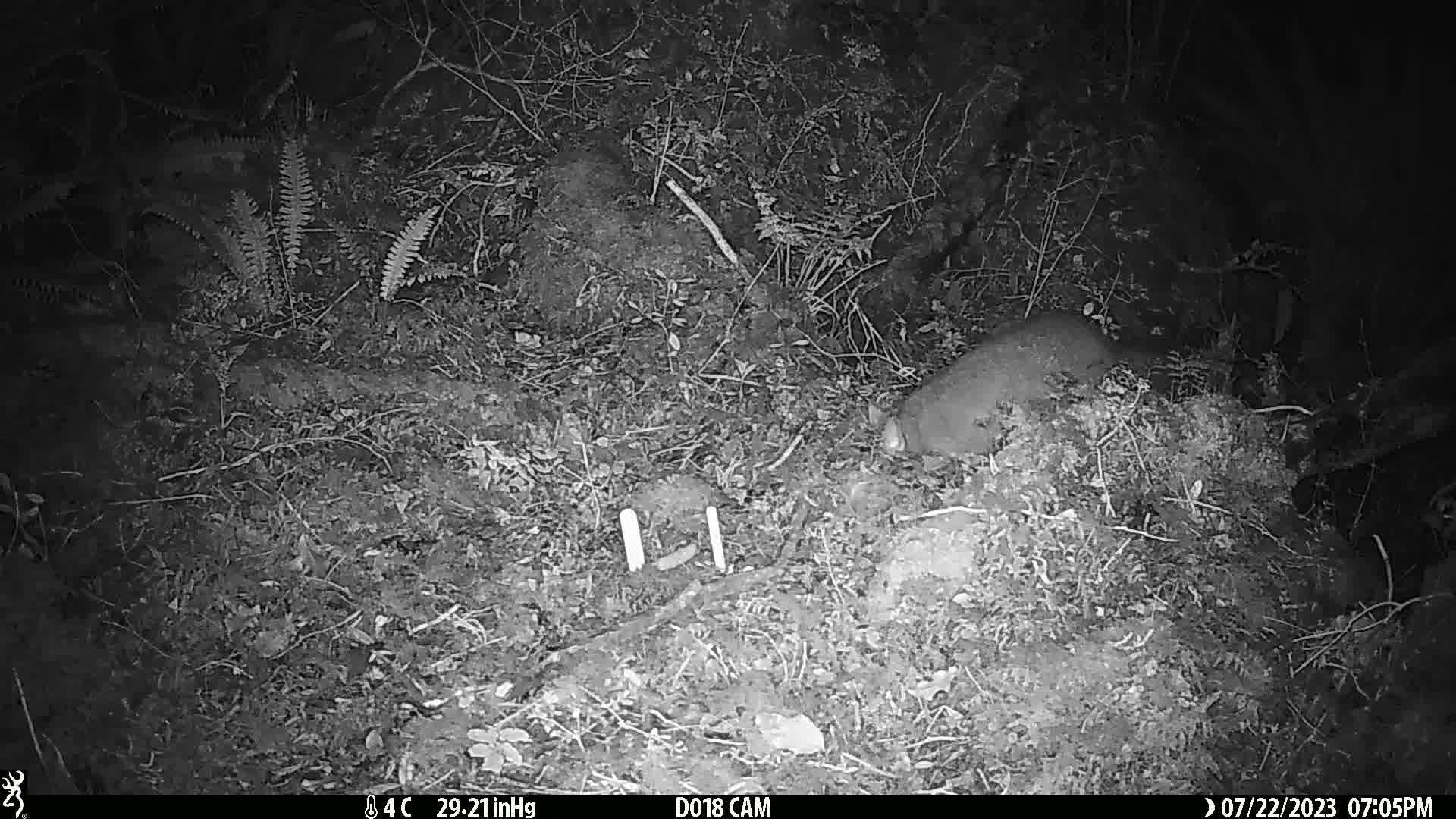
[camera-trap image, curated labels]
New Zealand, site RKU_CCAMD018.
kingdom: Animalia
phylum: Chordata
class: Mammalia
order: Diprotodontia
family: Phalangeridae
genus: Trichosurus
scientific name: Trichosurus vulpecula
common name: common brushtail possum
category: possum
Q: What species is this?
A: Possum (common brushtail possum) (Trichosurus vulpecula).